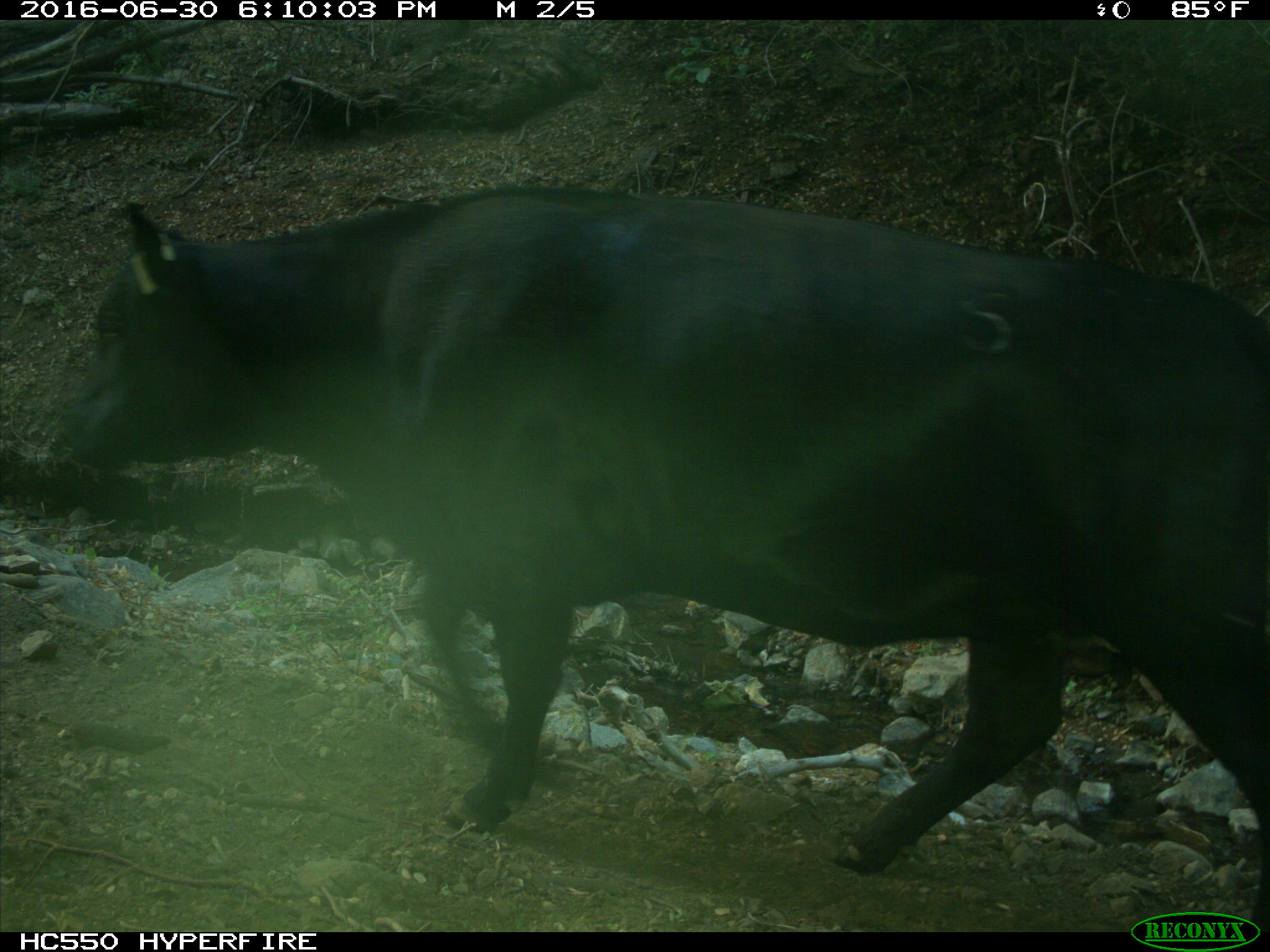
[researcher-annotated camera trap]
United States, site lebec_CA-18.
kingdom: Animalia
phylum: Chordata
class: Mammalia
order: Artiodactyla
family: Bovidae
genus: Bos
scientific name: Bos taurus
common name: domestic cow